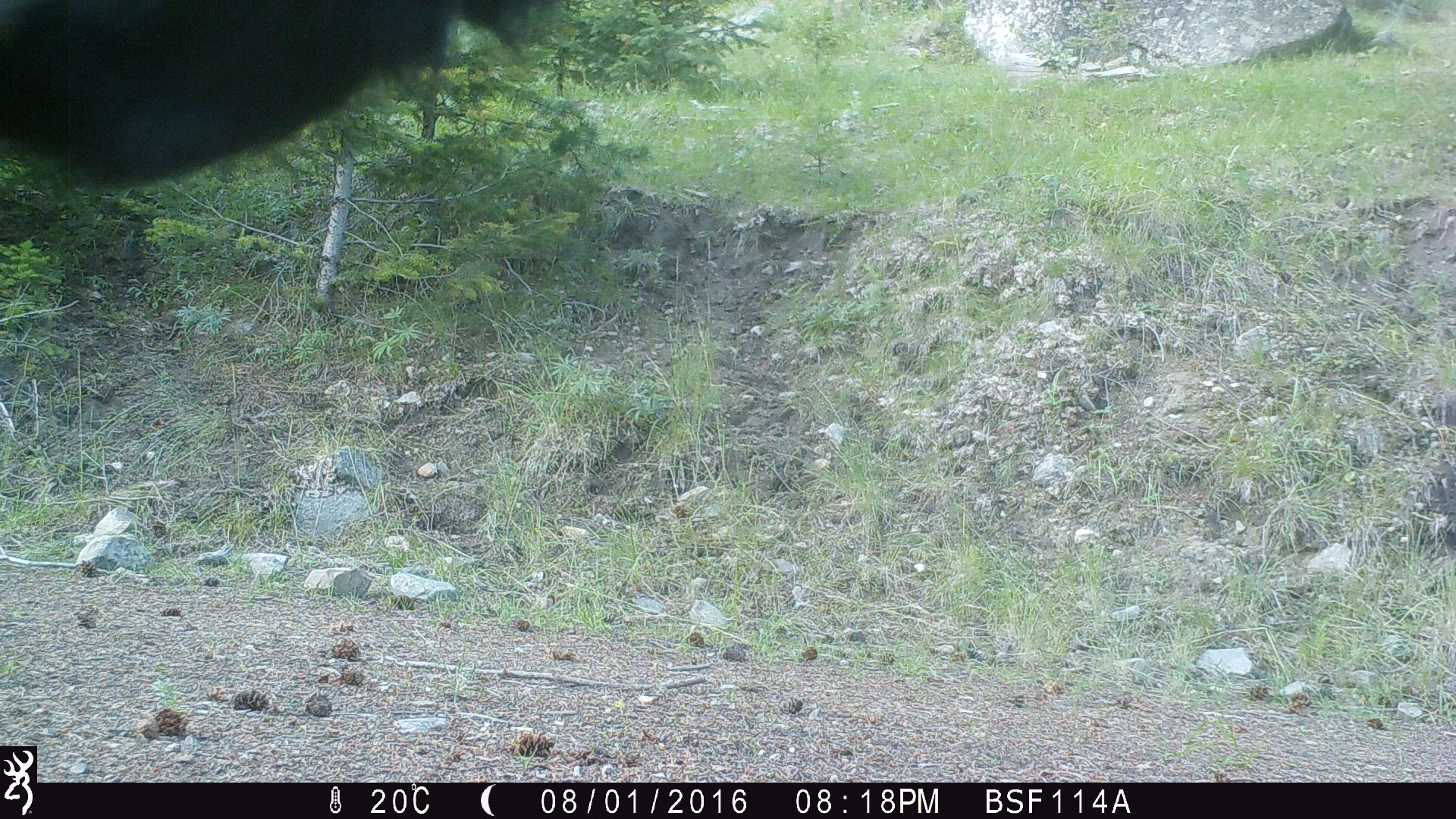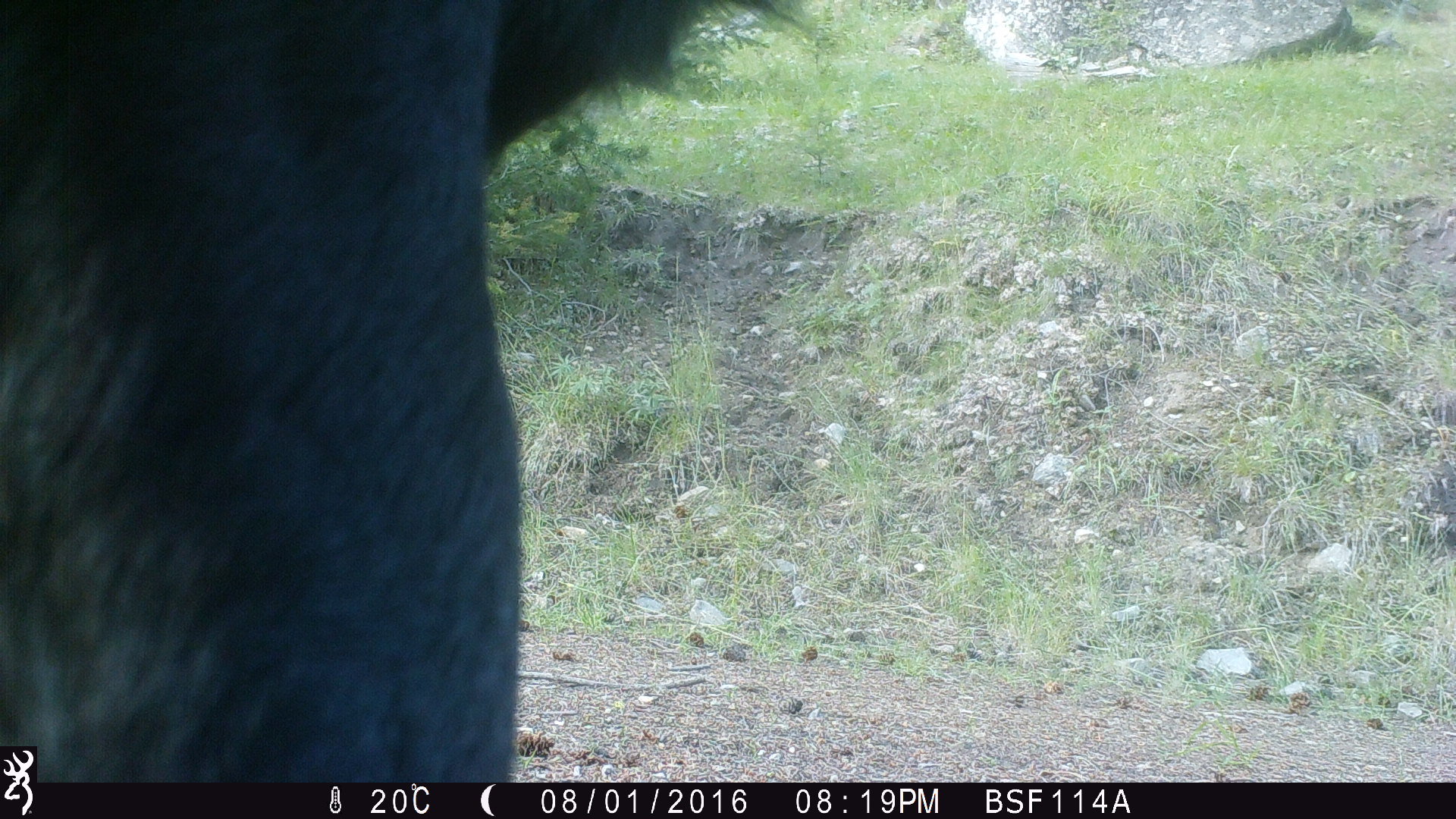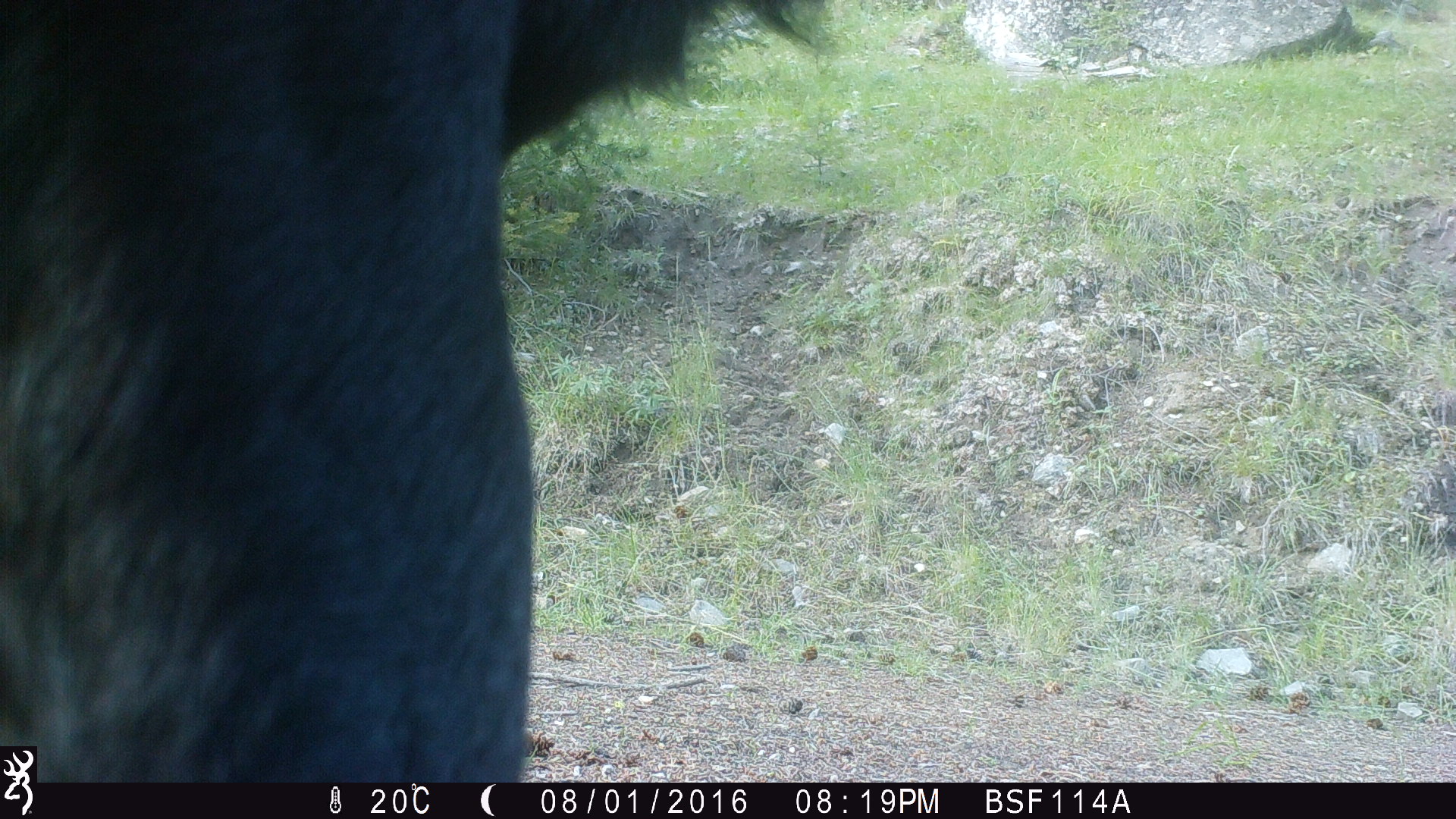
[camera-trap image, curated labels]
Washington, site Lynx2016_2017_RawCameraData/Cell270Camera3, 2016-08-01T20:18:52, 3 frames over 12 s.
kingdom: Animalia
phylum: Chordata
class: Mammalia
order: Artiodactyla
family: Bovidae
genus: Bos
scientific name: Bos taurus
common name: domestic cattle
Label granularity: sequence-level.